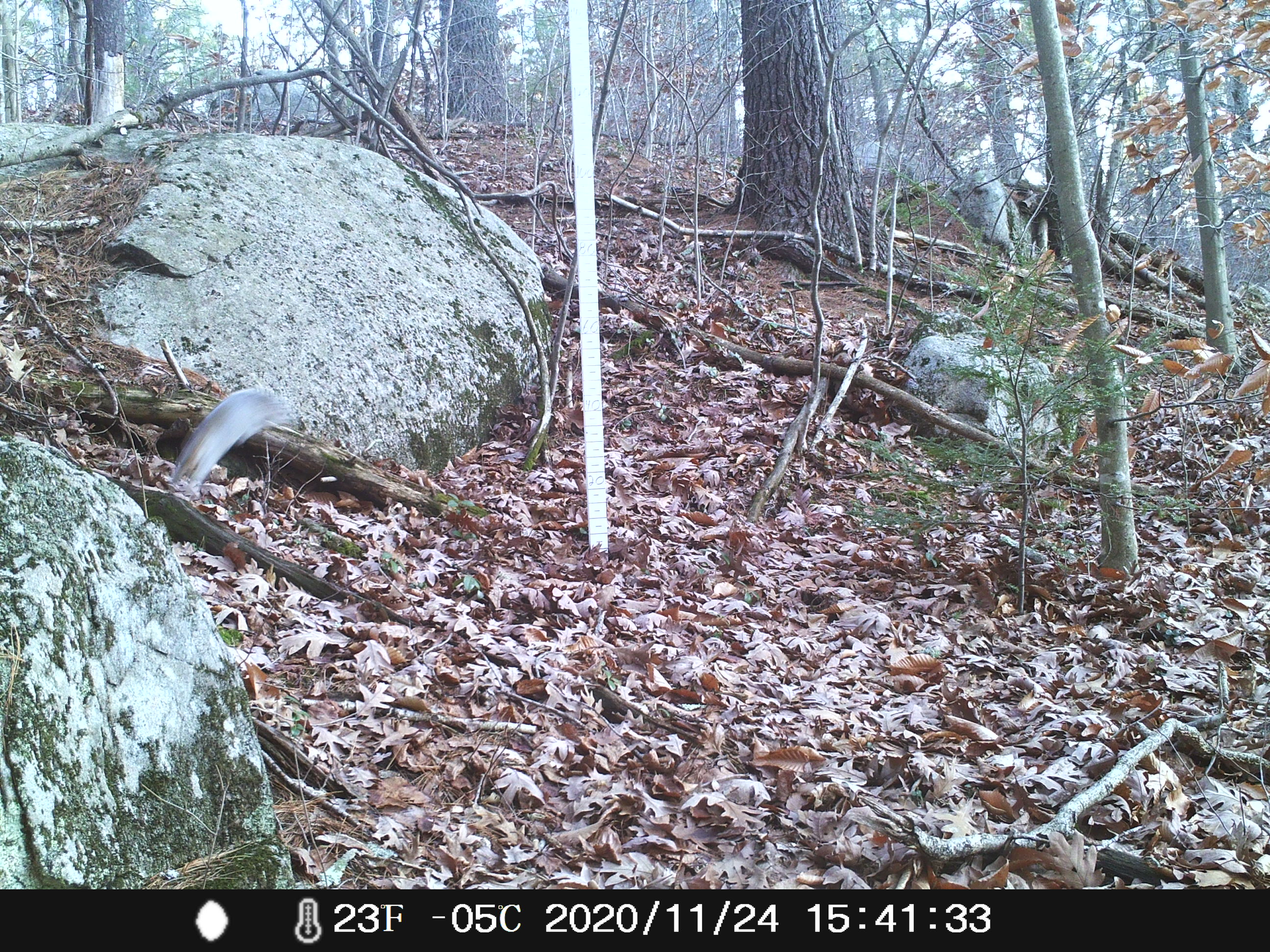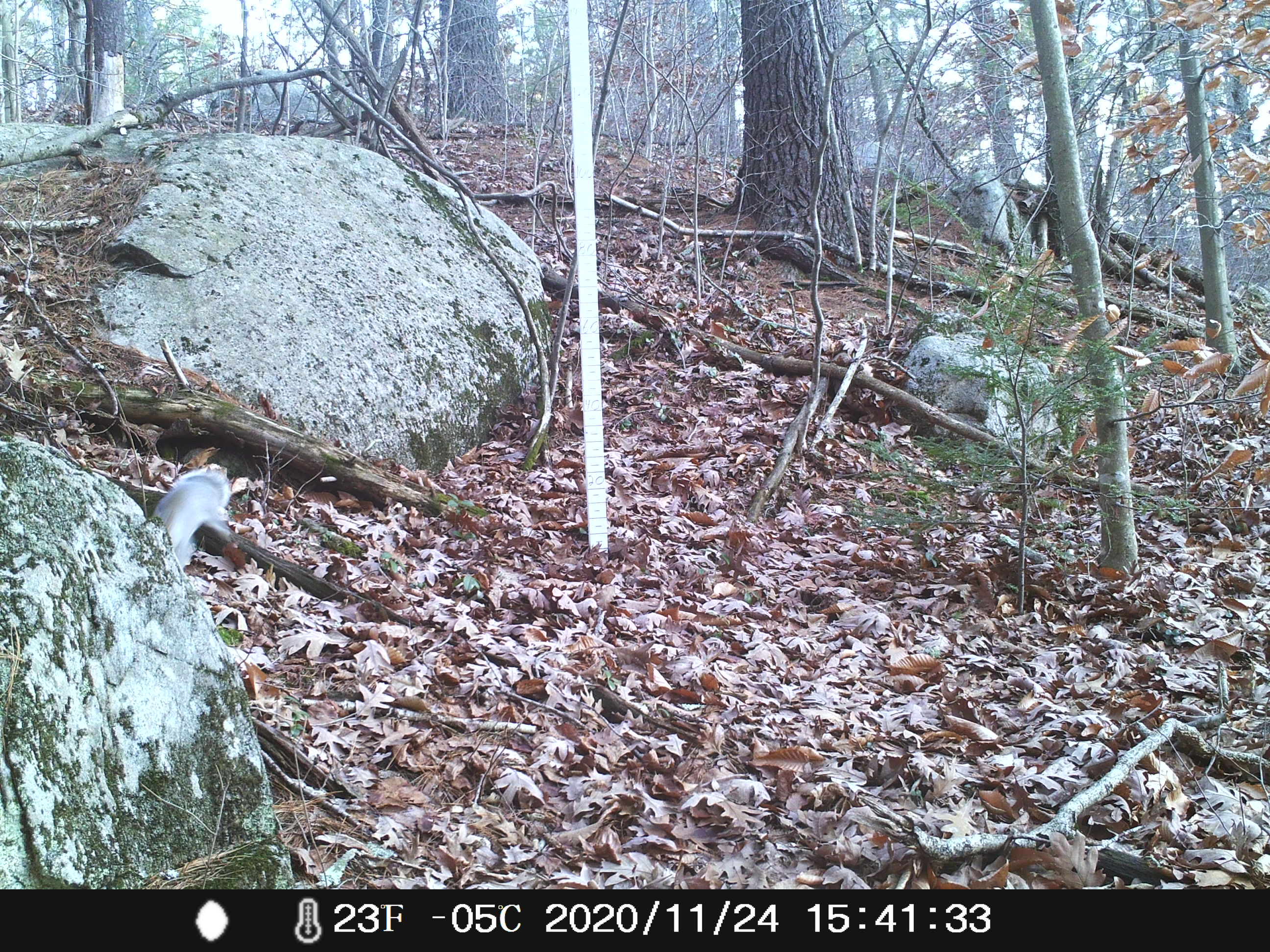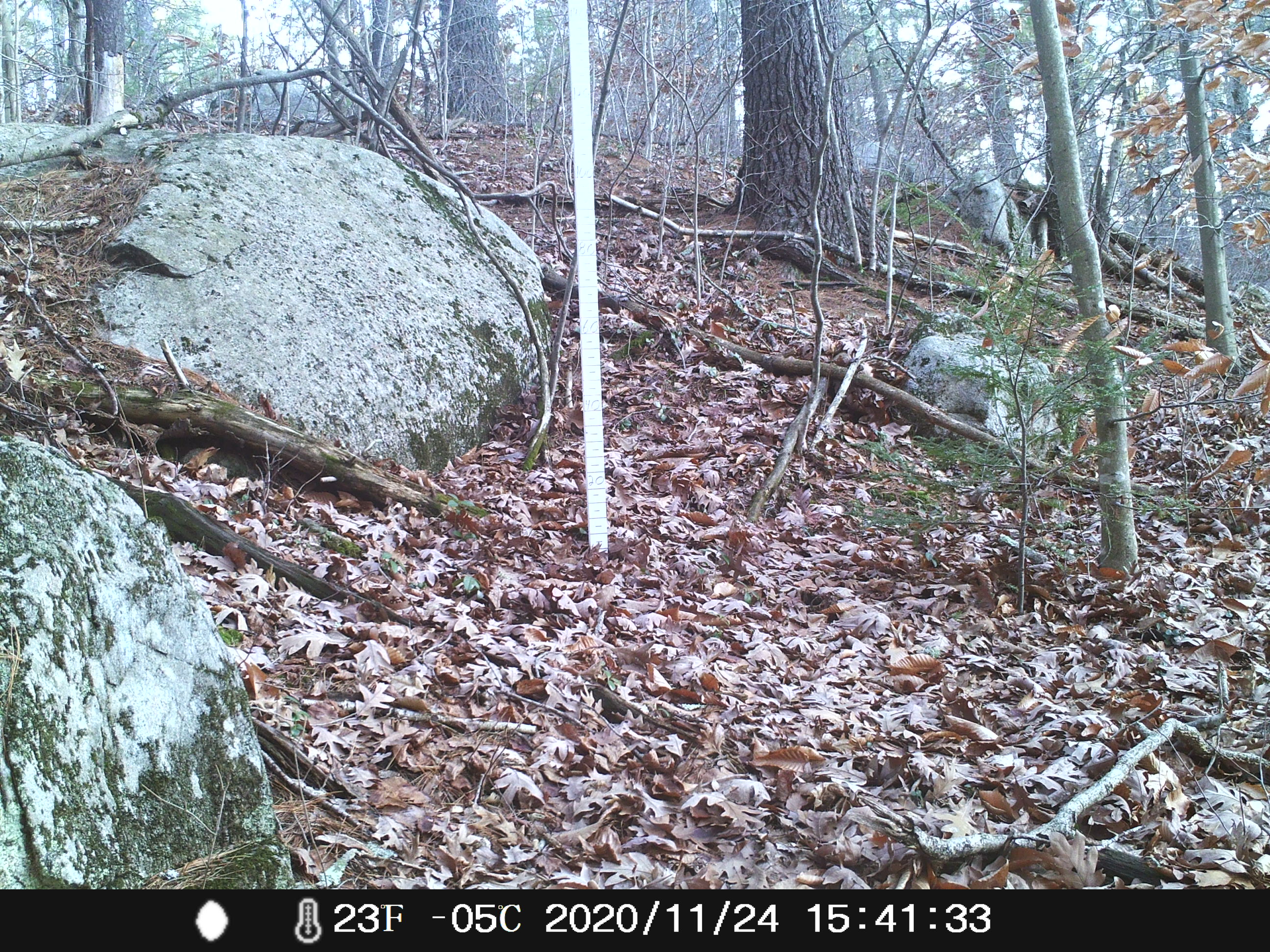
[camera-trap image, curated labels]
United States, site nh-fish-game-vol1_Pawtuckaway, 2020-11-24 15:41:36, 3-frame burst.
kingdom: Animalia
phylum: Chordata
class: Mammalia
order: Rodentia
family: Sciuridae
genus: Sciurus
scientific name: Sciurus carolinensis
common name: gray squirrel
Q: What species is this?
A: Gray squirrel (Sciurus carolinensis).